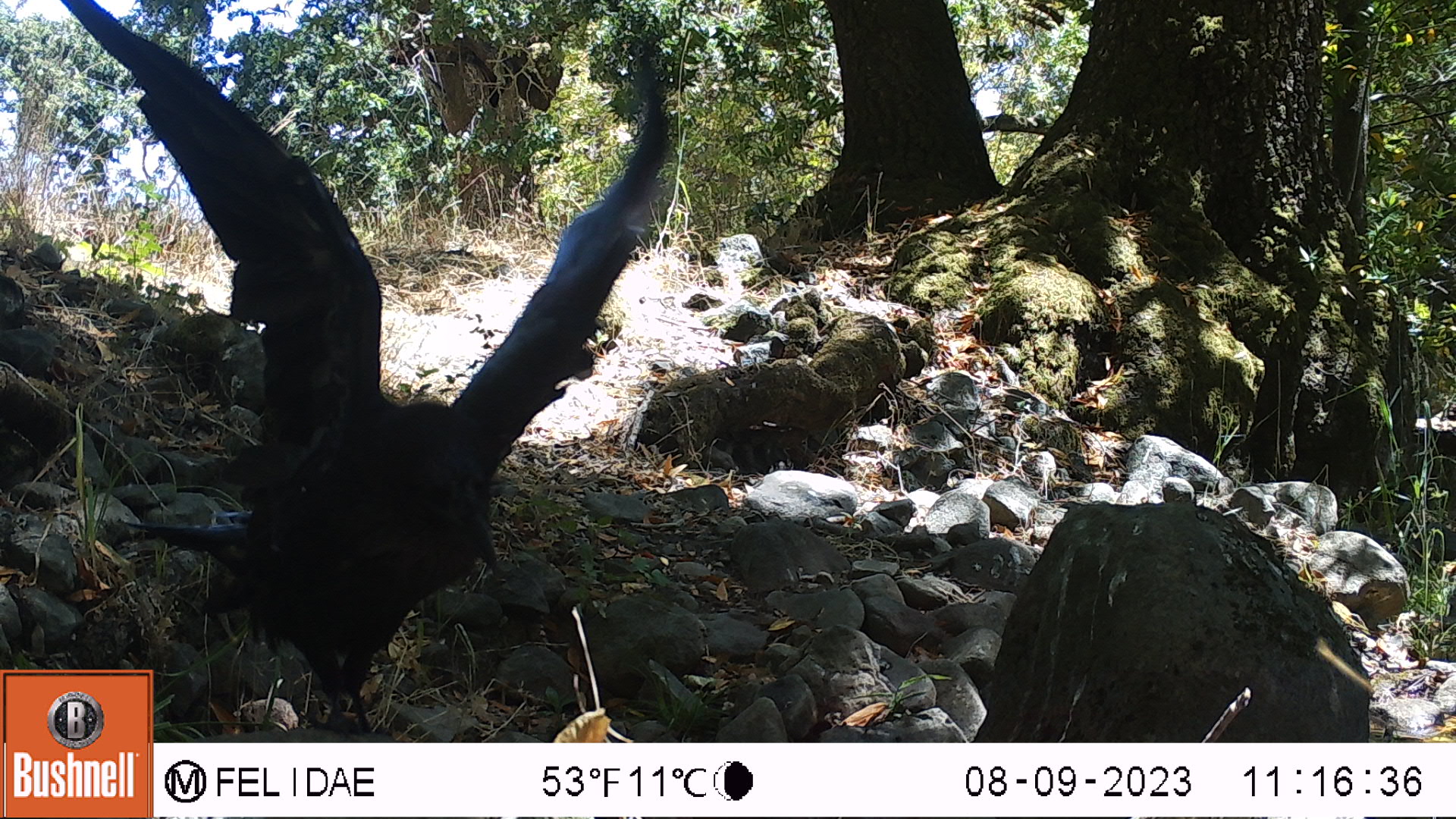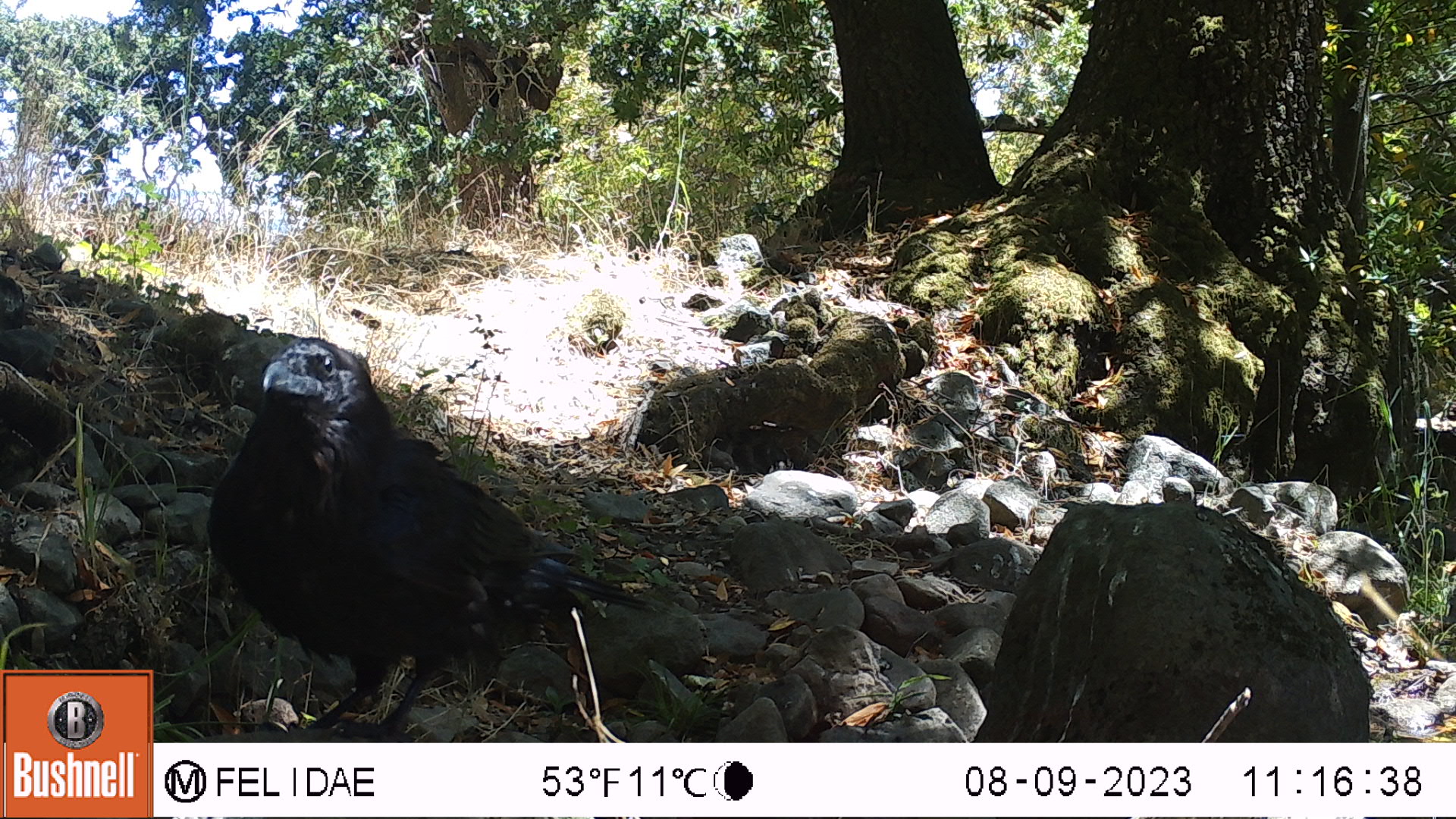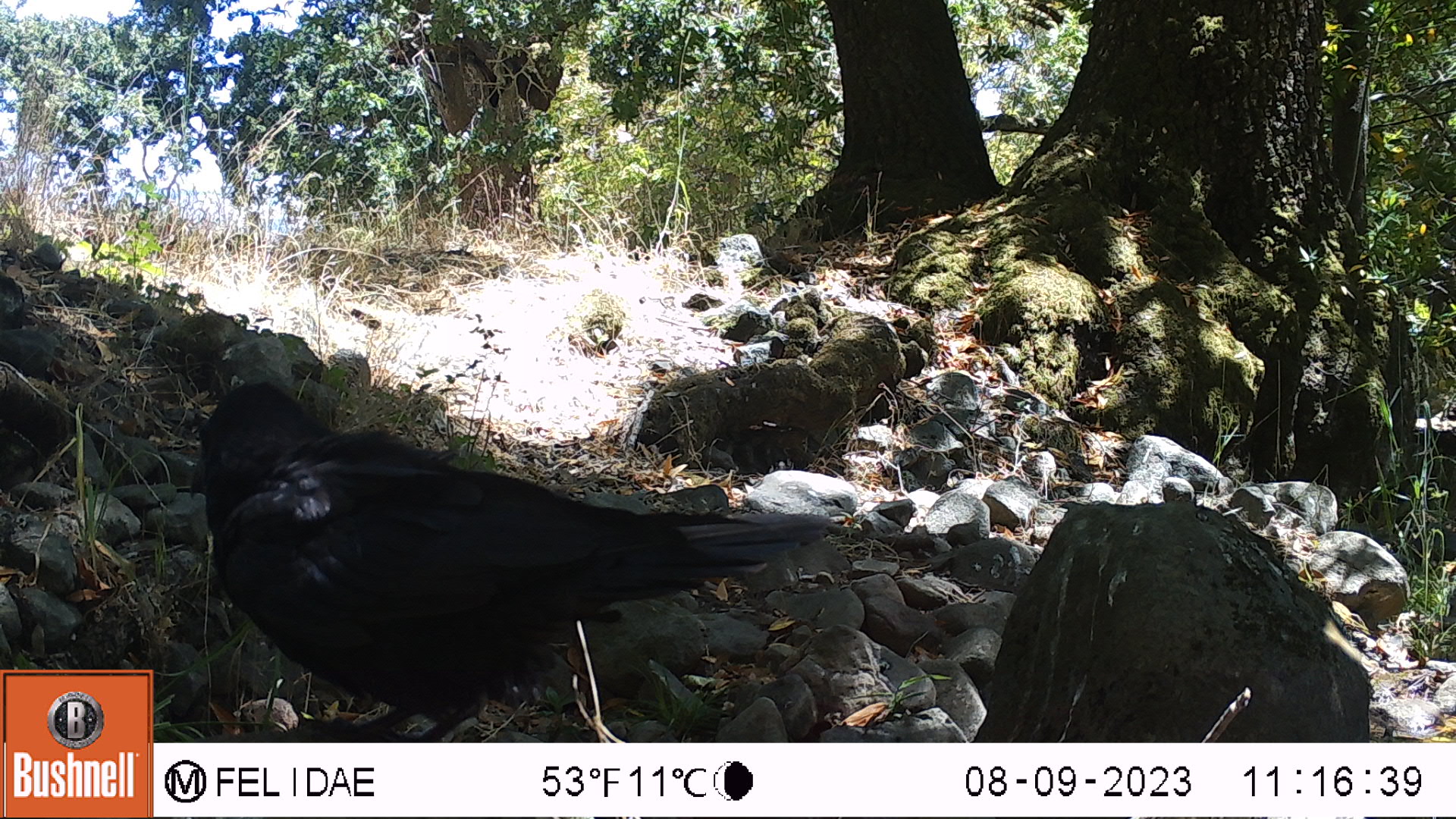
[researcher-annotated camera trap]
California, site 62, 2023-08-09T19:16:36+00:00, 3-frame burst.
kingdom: Animalia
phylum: Chordata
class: Aves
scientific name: Aves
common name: bird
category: unknown bird